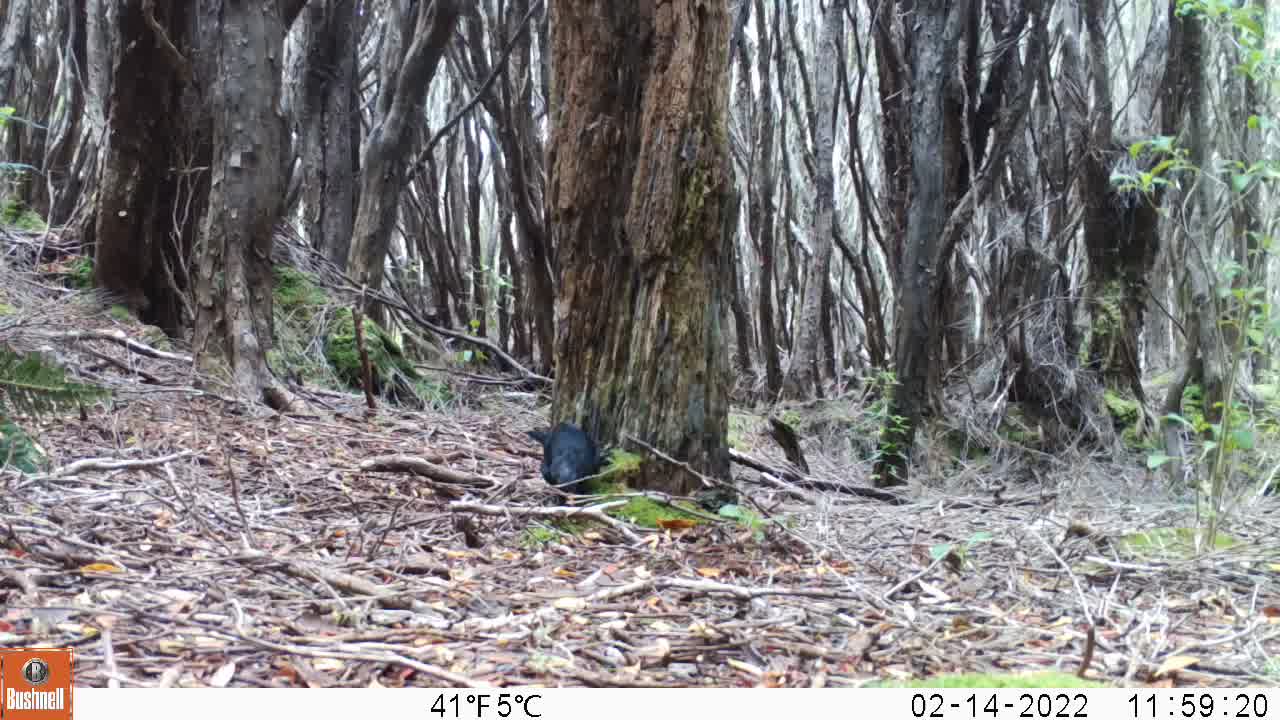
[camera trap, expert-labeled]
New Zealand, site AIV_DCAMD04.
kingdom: Animalia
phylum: Chordata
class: Aves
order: Passeriformes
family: Turdidae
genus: Turdus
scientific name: Turdus merula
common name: eurasian blackbird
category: blackbird